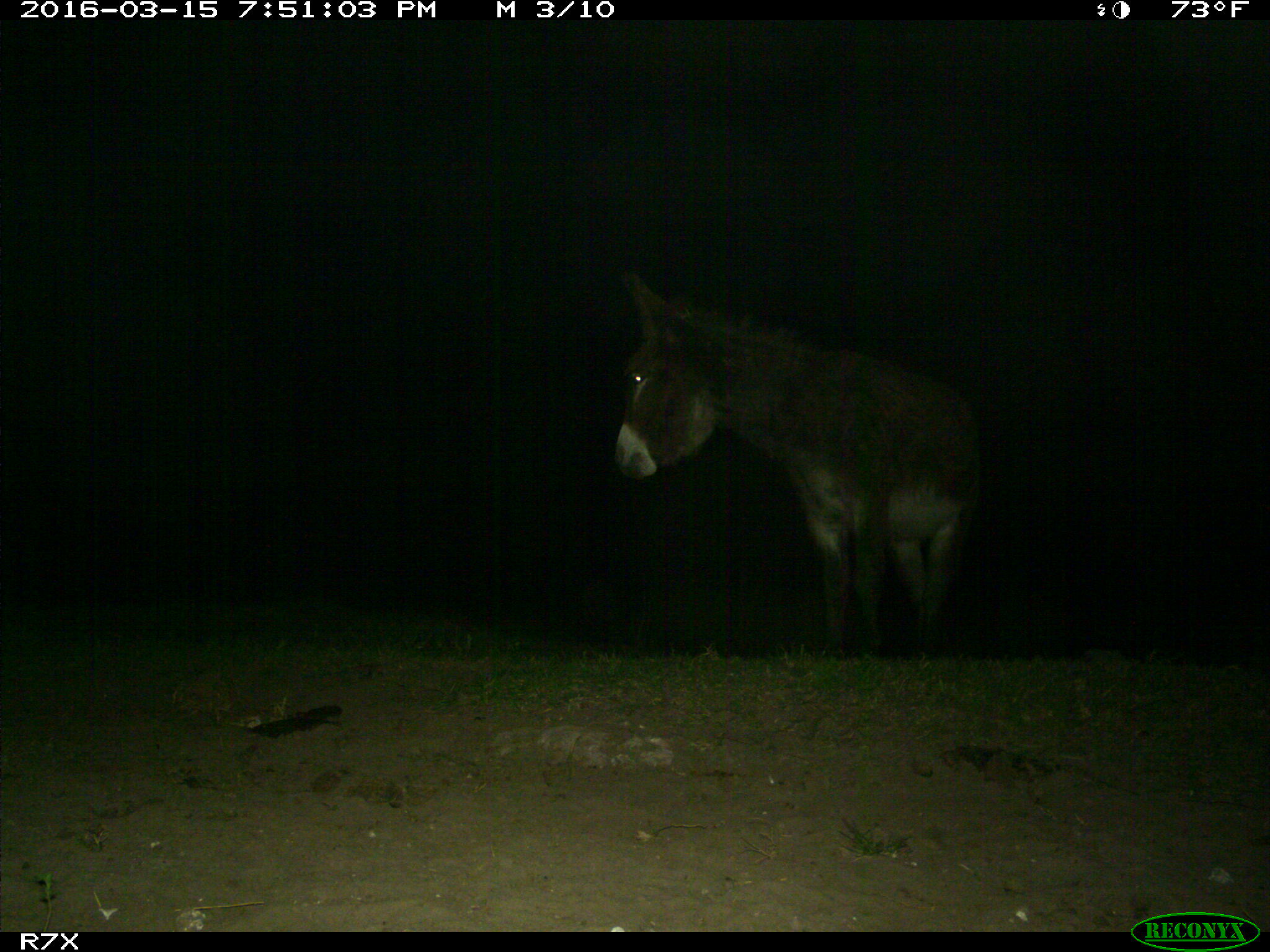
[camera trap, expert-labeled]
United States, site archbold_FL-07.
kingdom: Animalia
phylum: Chordata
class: Mammalia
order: Perissodactyla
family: Equidae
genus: Equus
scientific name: Equus africanus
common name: african wild ass